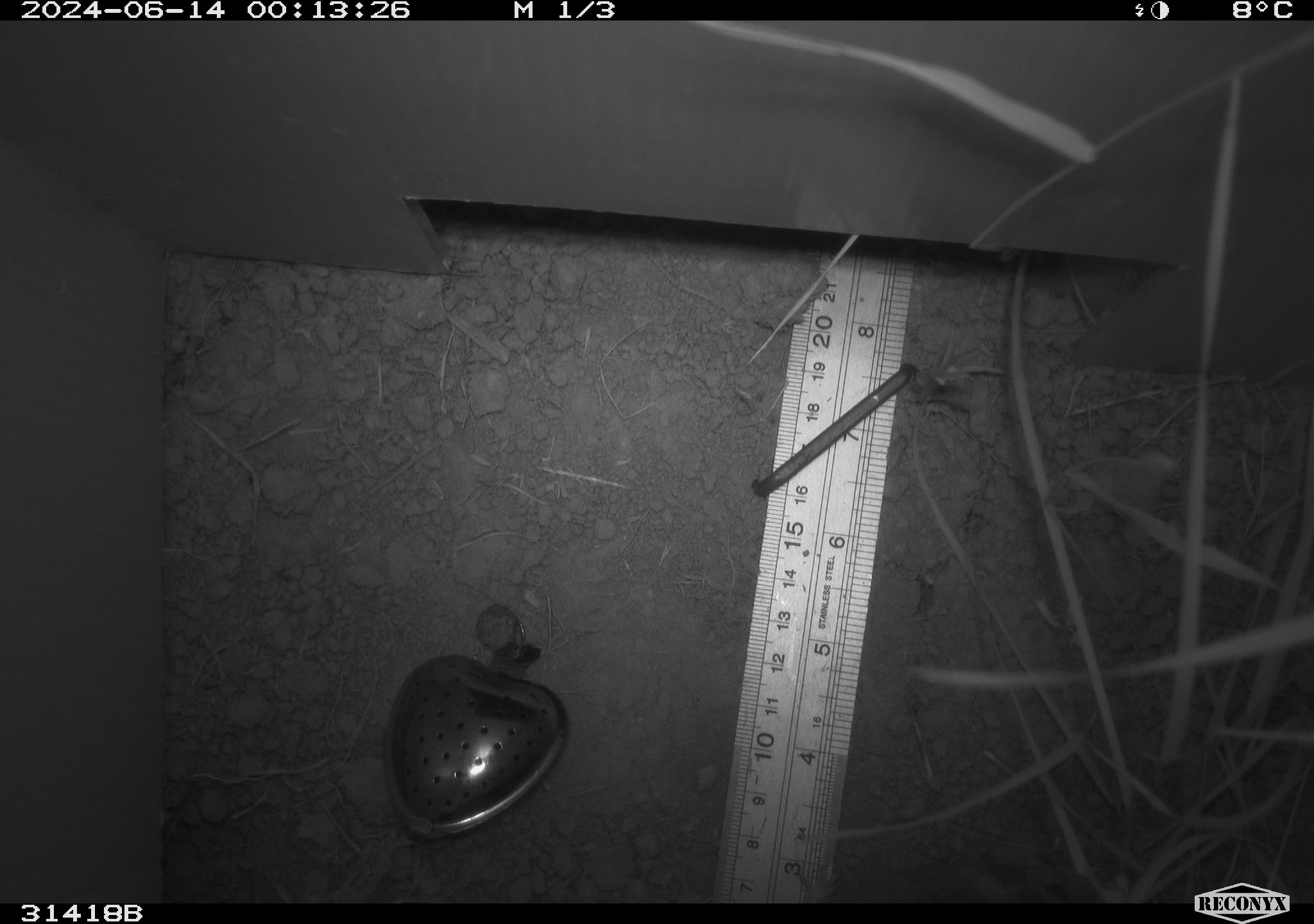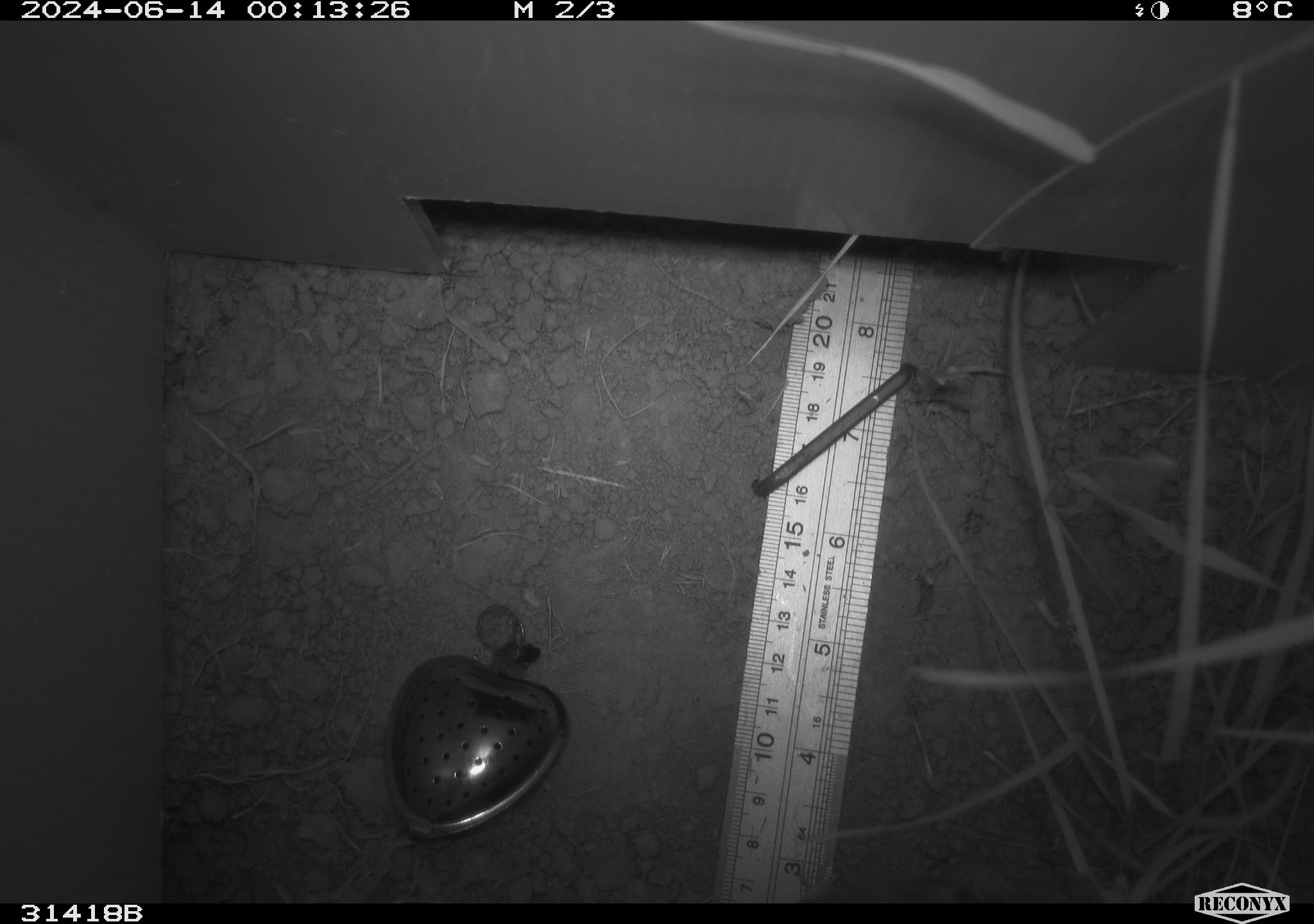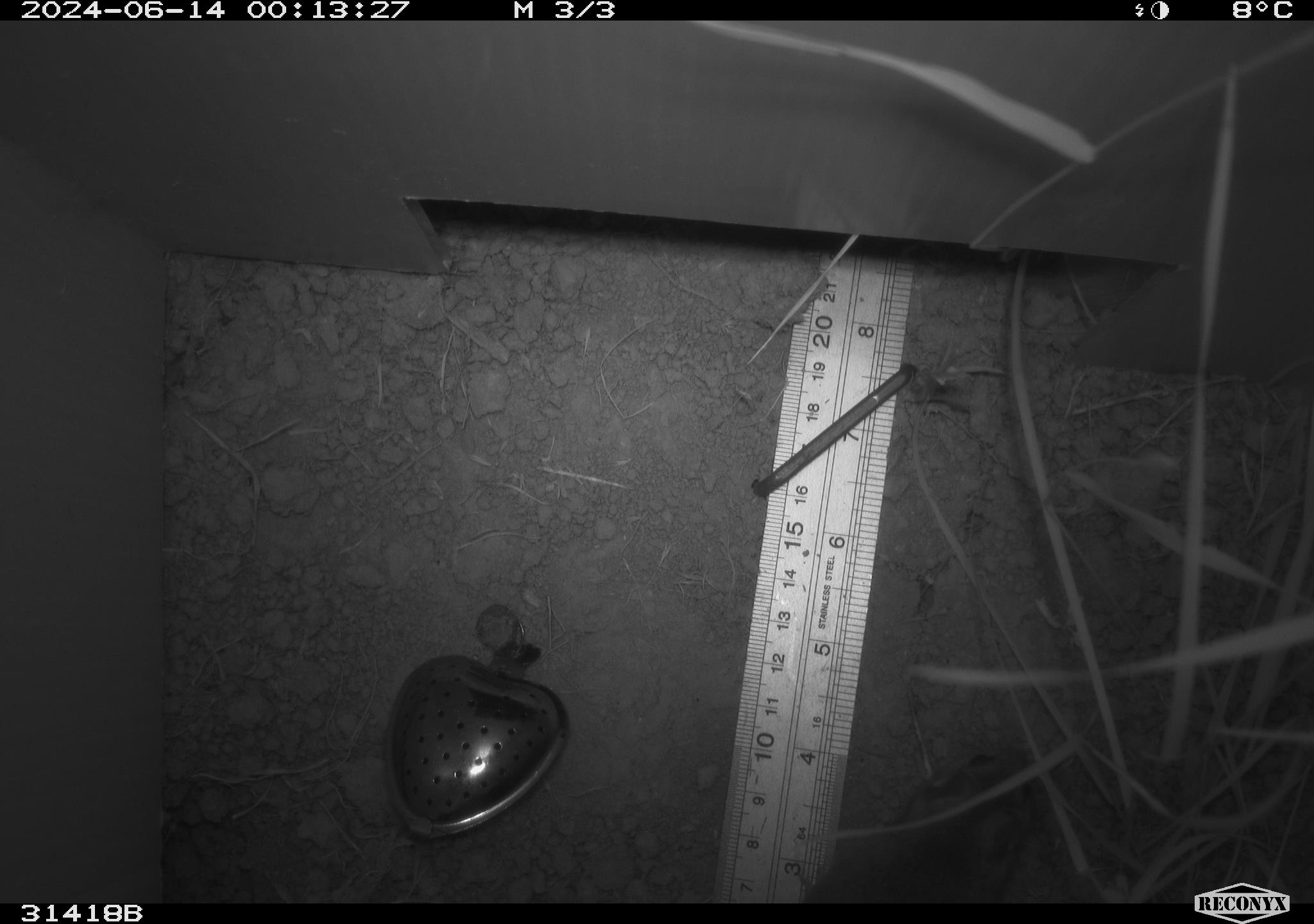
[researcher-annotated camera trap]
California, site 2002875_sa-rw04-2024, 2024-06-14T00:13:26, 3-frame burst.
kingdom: Animalia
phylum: Chordata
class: Mammalia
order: Rodentia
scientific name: Rodentia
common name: rodent